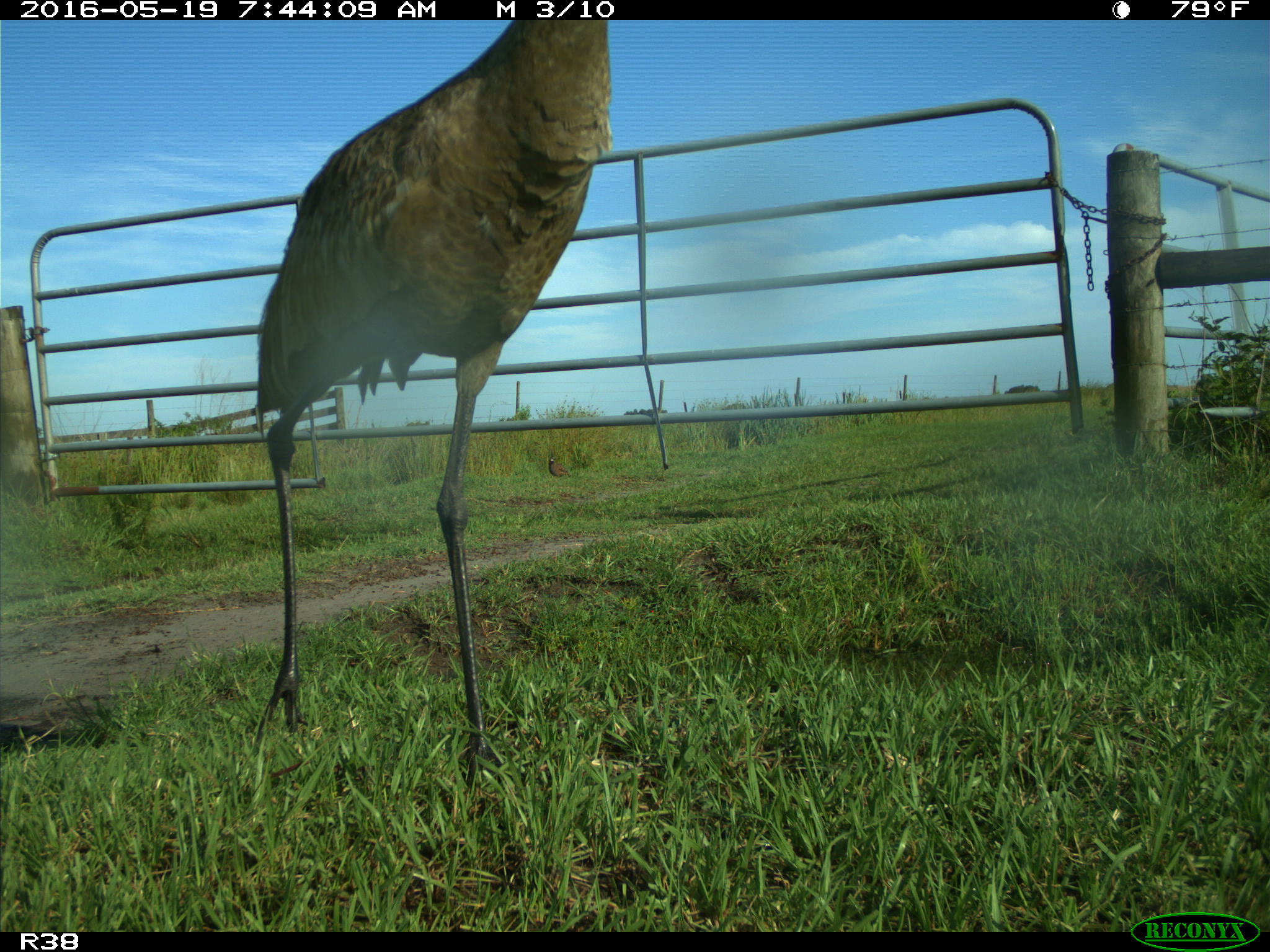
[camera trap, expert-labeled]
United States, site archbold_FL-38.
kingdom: Animalia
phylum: Chordata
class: Aves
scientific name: Aves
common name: birds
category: unidentified bird